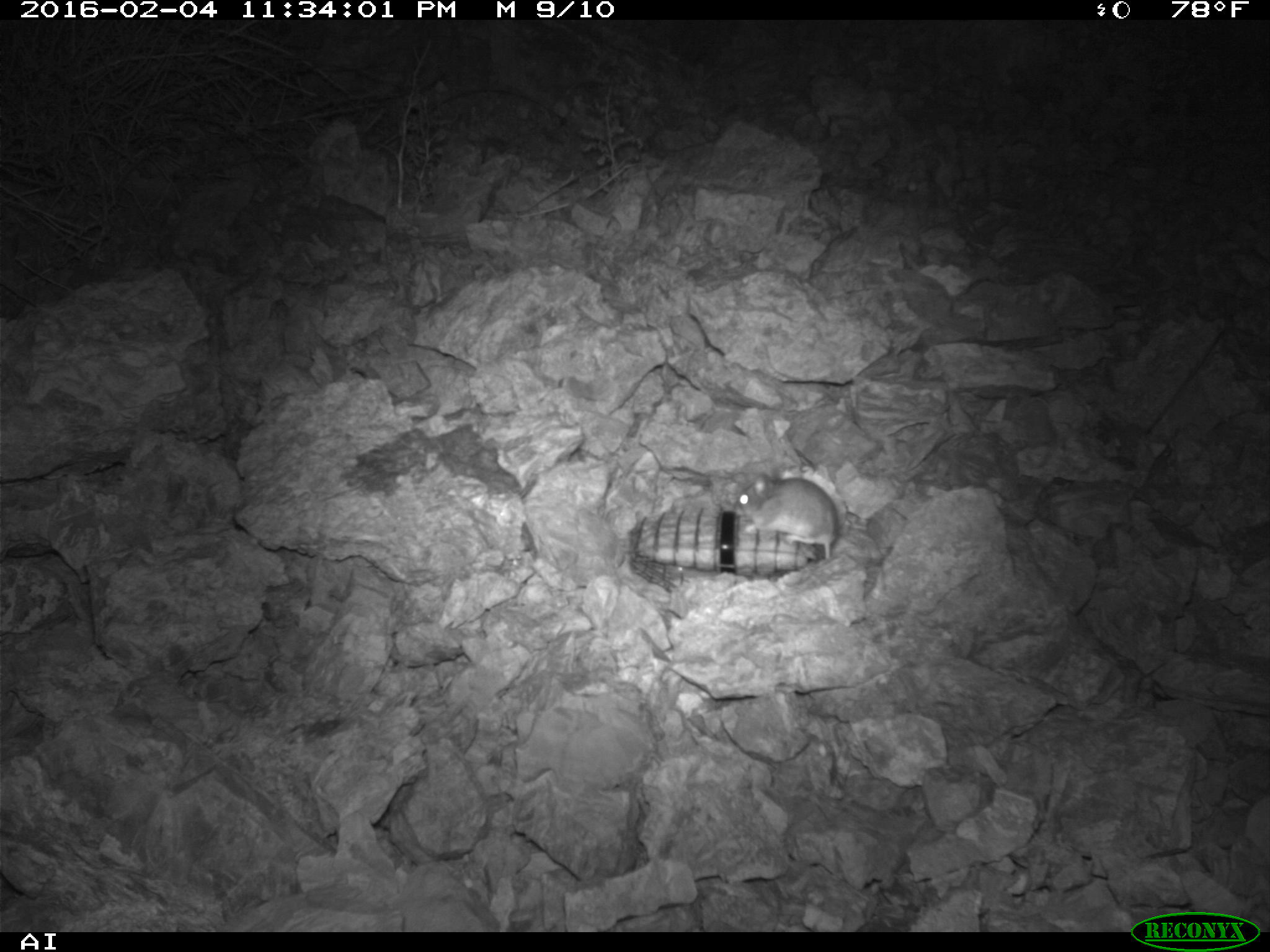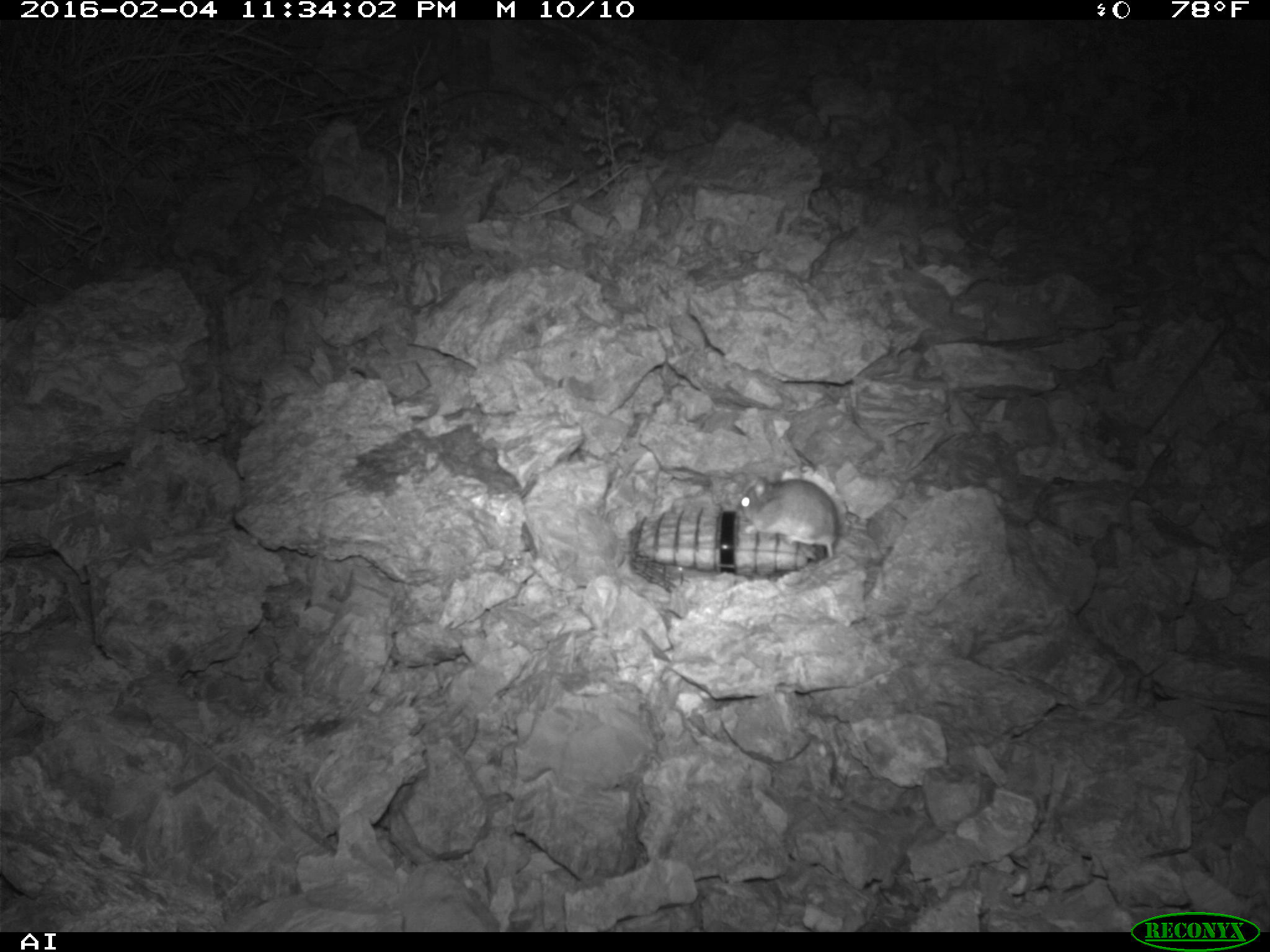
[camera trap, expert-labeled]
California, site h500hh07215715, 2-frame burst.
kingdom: Animalia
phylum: Chordata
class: Mammalia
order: Rodentia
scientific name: Rodentia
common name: rodent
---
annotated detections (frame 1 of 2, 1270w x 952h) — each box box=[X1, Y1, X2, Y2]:
rodent: box=[737, 472, 840, 560]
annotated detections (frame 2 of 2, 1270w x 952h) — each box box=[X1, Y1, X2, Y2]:
rodent: box=[735, 474, 840, 564]